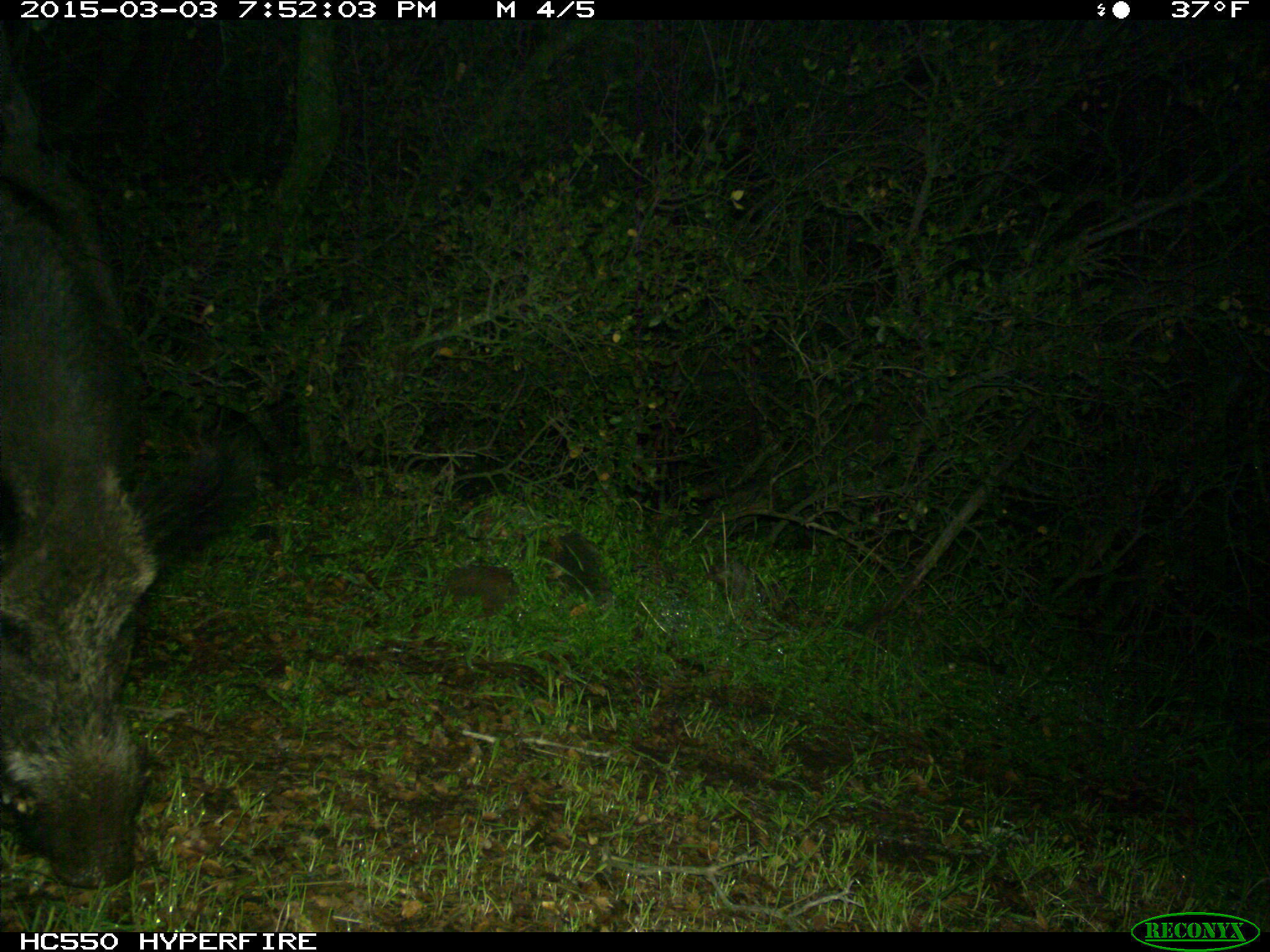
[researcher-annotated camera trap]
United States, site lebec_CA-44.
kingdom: Animalia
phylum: Chordata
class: Mammalia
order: Artiodactyla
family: Suidae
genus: Sus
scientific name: Sus scrofa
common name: wild boar